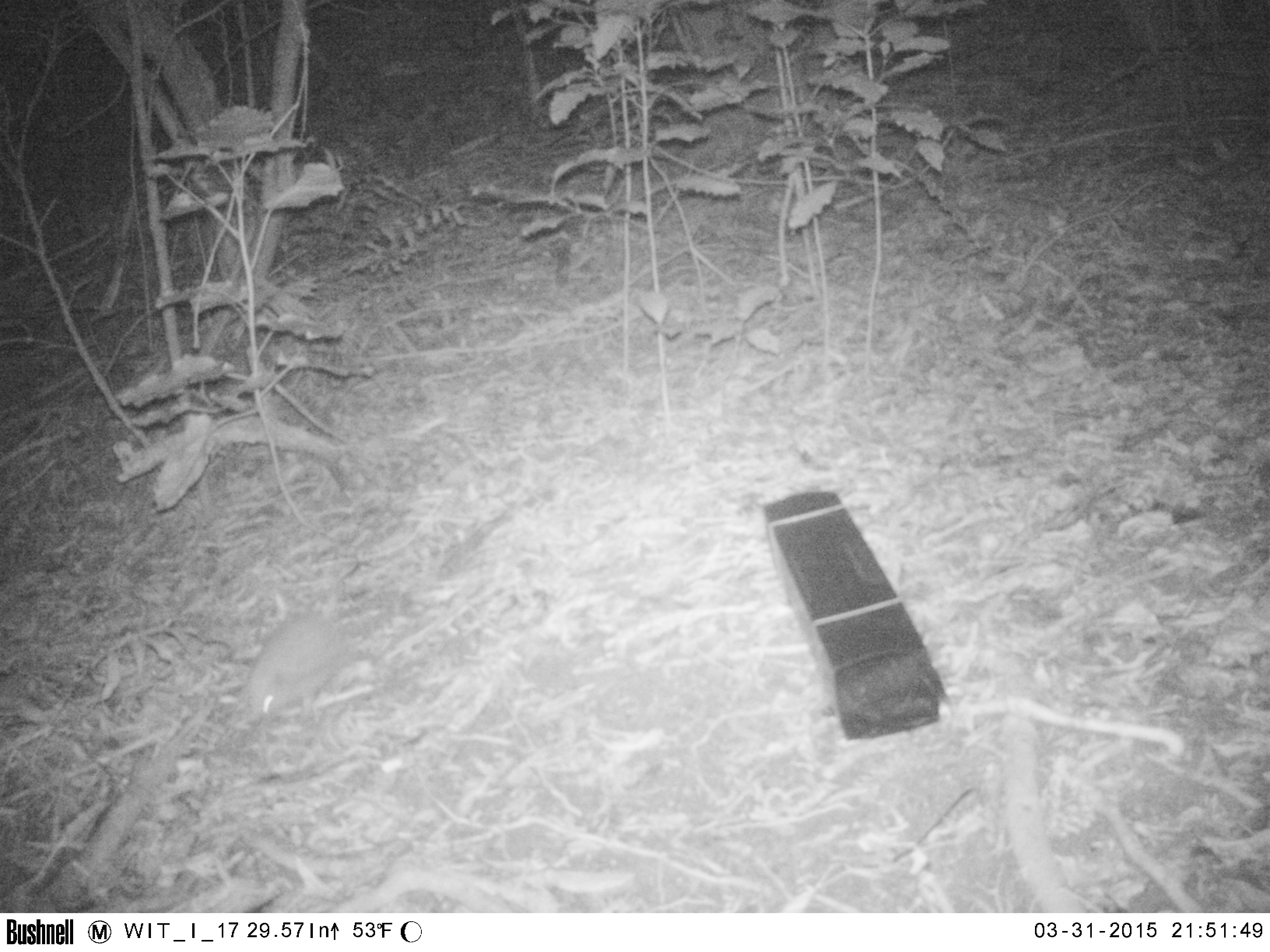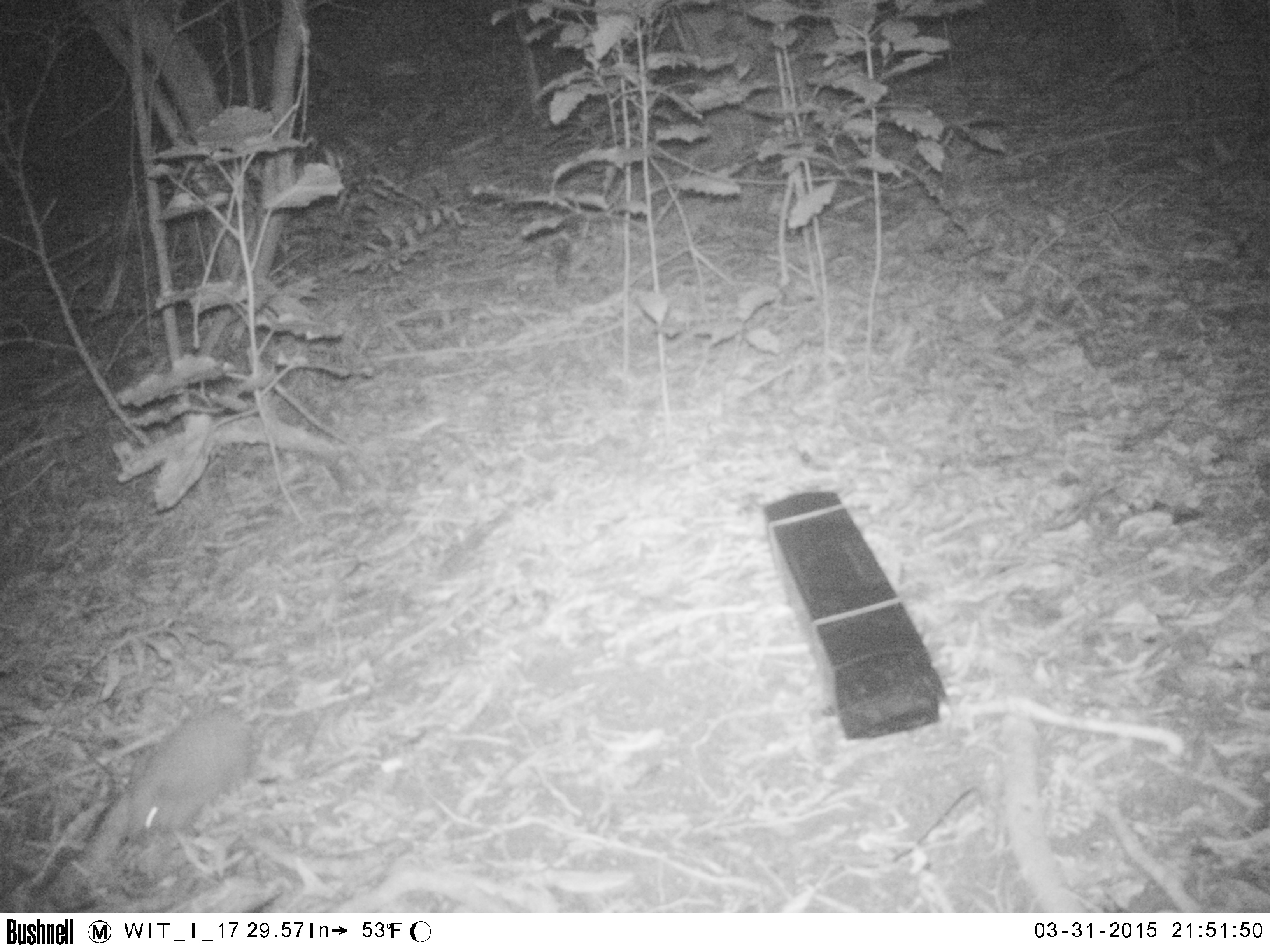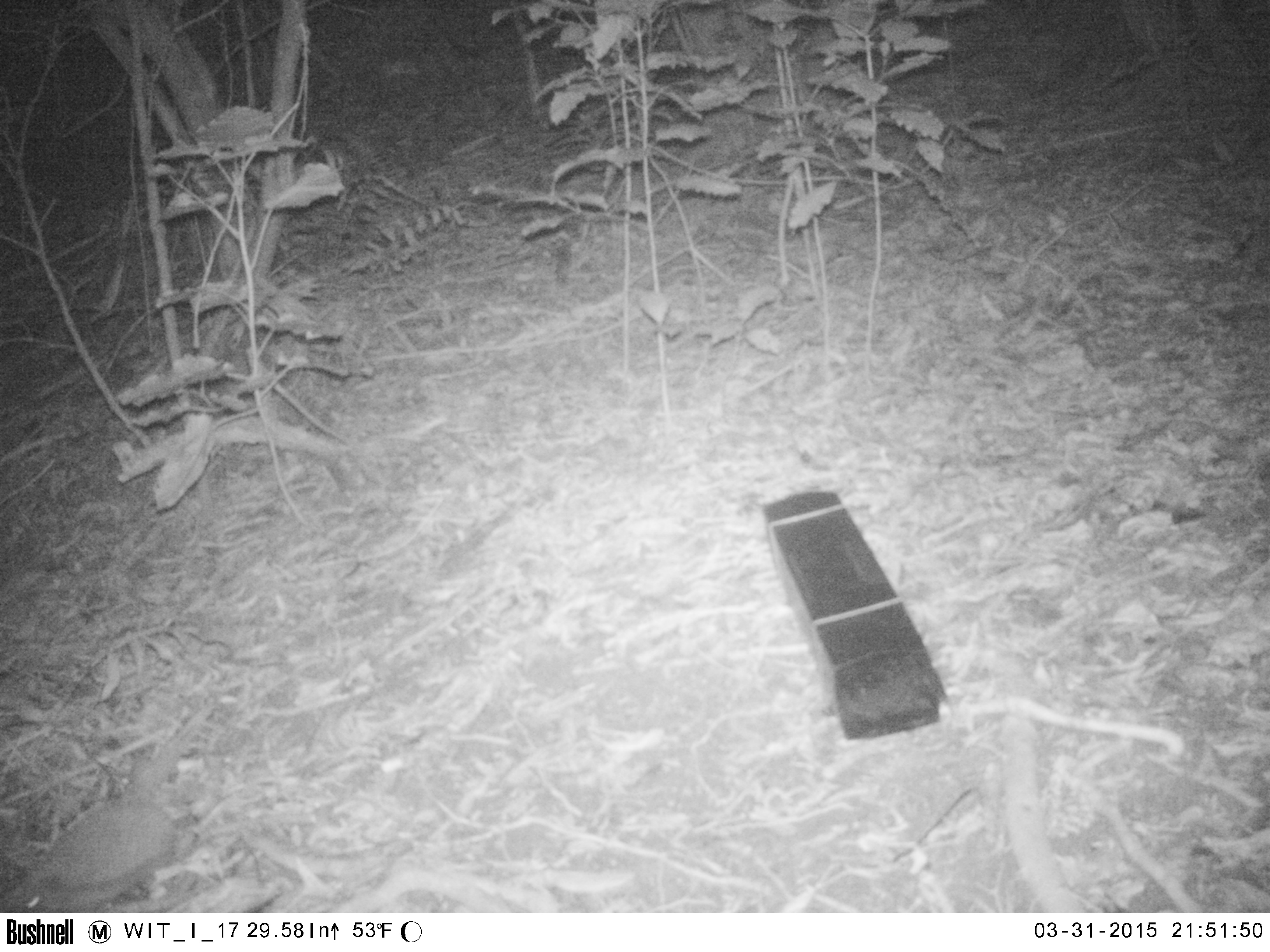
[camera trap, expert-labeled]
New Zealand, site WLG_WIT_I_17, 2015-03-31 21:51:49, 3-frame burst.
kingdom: Animalia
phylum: Chordata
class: Mammalia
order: Eulipotyphla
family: Erinaceidae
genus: Erinaceus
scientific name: Erinaceus europaeus europaeus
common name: european hedgehog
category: hedgehog